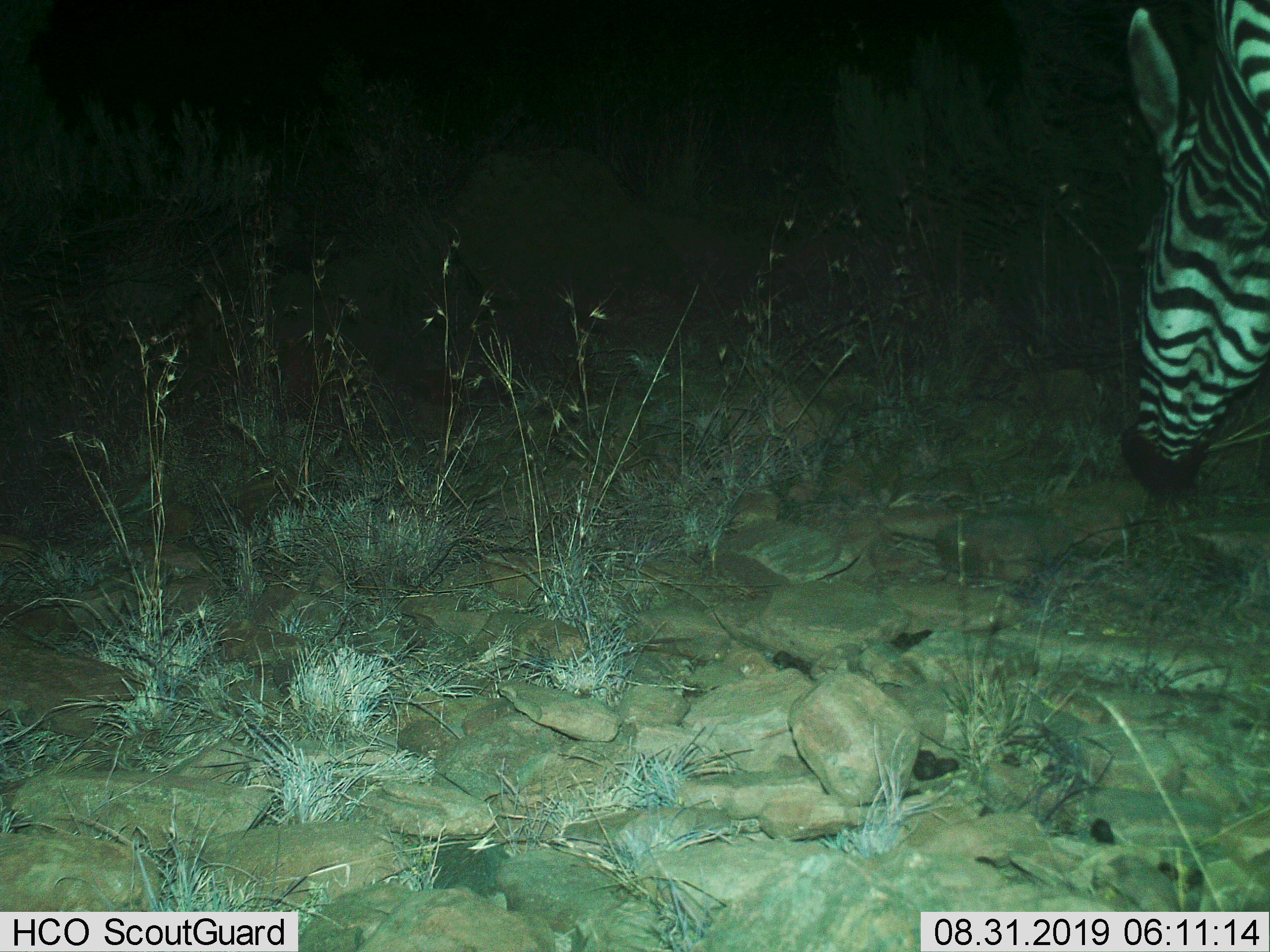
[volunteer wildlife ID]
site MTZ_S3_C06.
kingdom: Animalia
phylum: Chordata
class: Mammalia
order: Perissodactyla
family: Equidae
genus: Equus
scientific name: Equus zebra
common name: mountain zebra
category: zebramountain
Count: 1.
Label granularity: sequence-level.